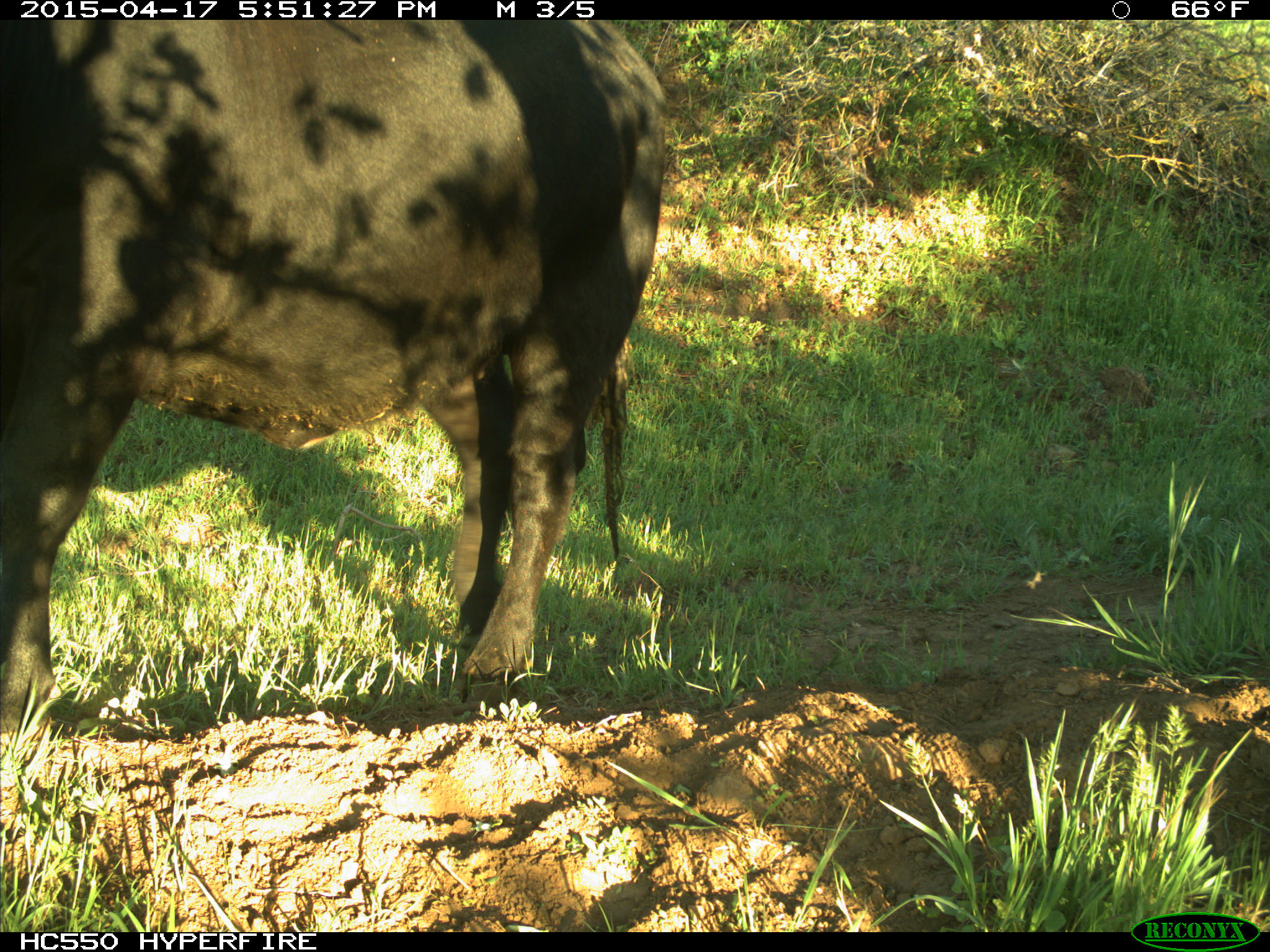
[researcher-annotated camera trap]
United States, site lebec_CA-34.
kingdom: Animalia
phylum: Chordata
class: Mammalia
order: Artiodactyla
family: Bovidae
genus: Bos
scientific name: Bos taurus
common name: domestic cow